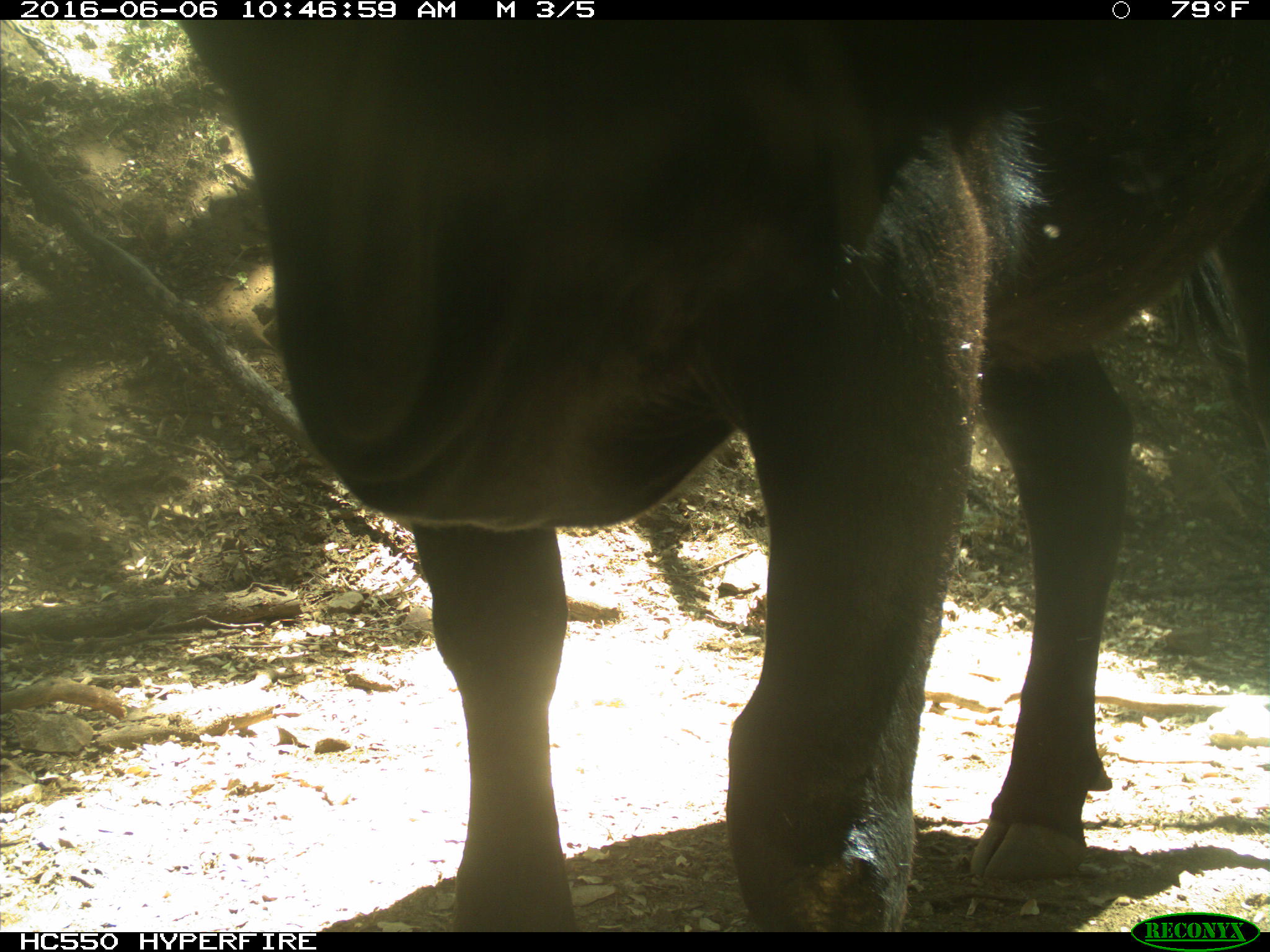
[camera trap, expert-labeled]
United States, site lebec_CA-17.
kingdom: Animalia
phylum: Chordata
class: Mammalia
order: Artiodactyla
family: Bovidae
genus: Bos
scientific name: Bos taurus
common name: domestic cow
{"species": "Bos taurus (domestic cow)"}